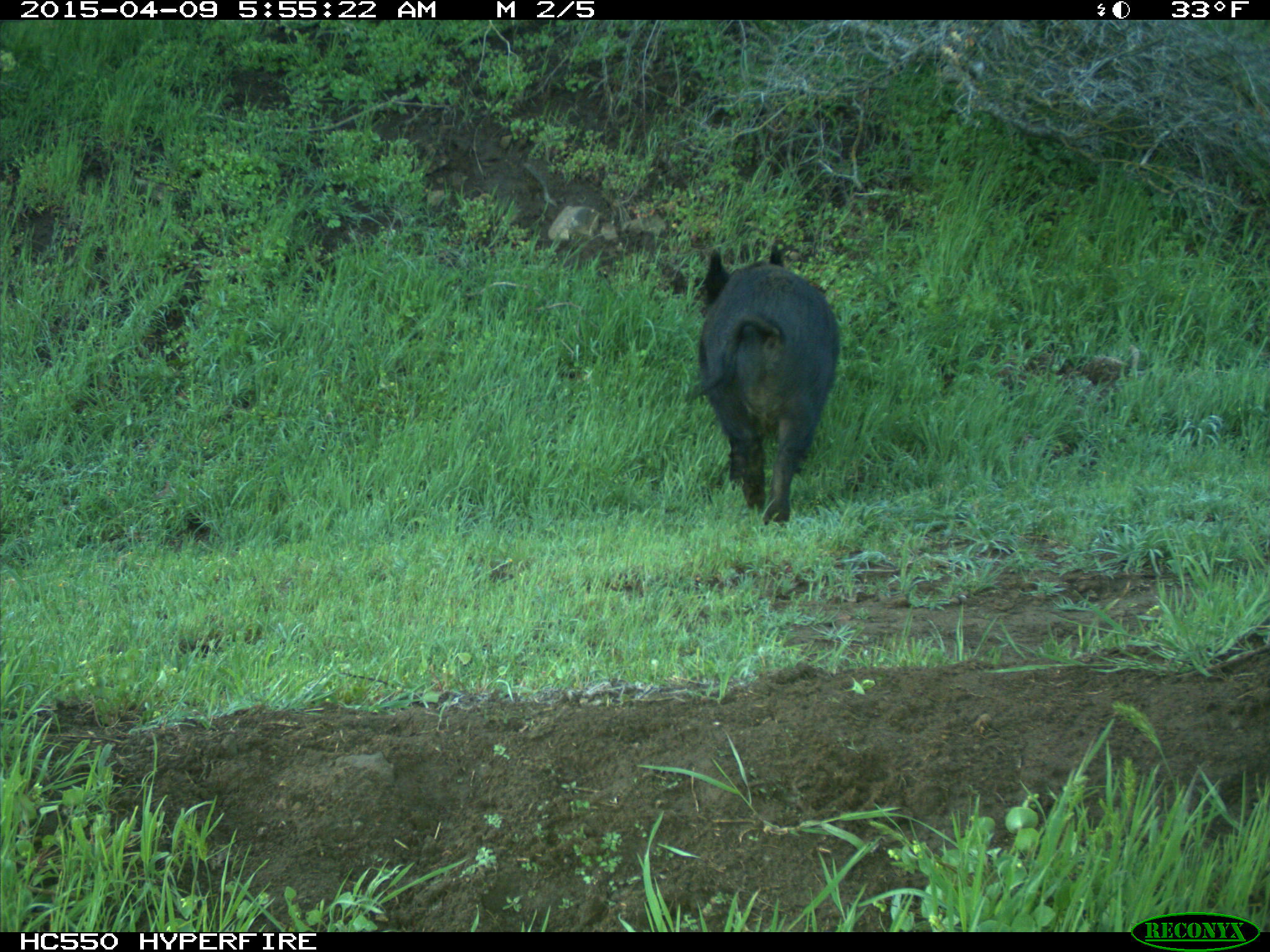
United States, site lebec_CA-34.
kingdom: Animalia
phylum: Chordata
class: Mammalia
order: Artiodactyla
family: Suidae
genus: Sus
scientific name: Sus scrofa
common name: wild boar